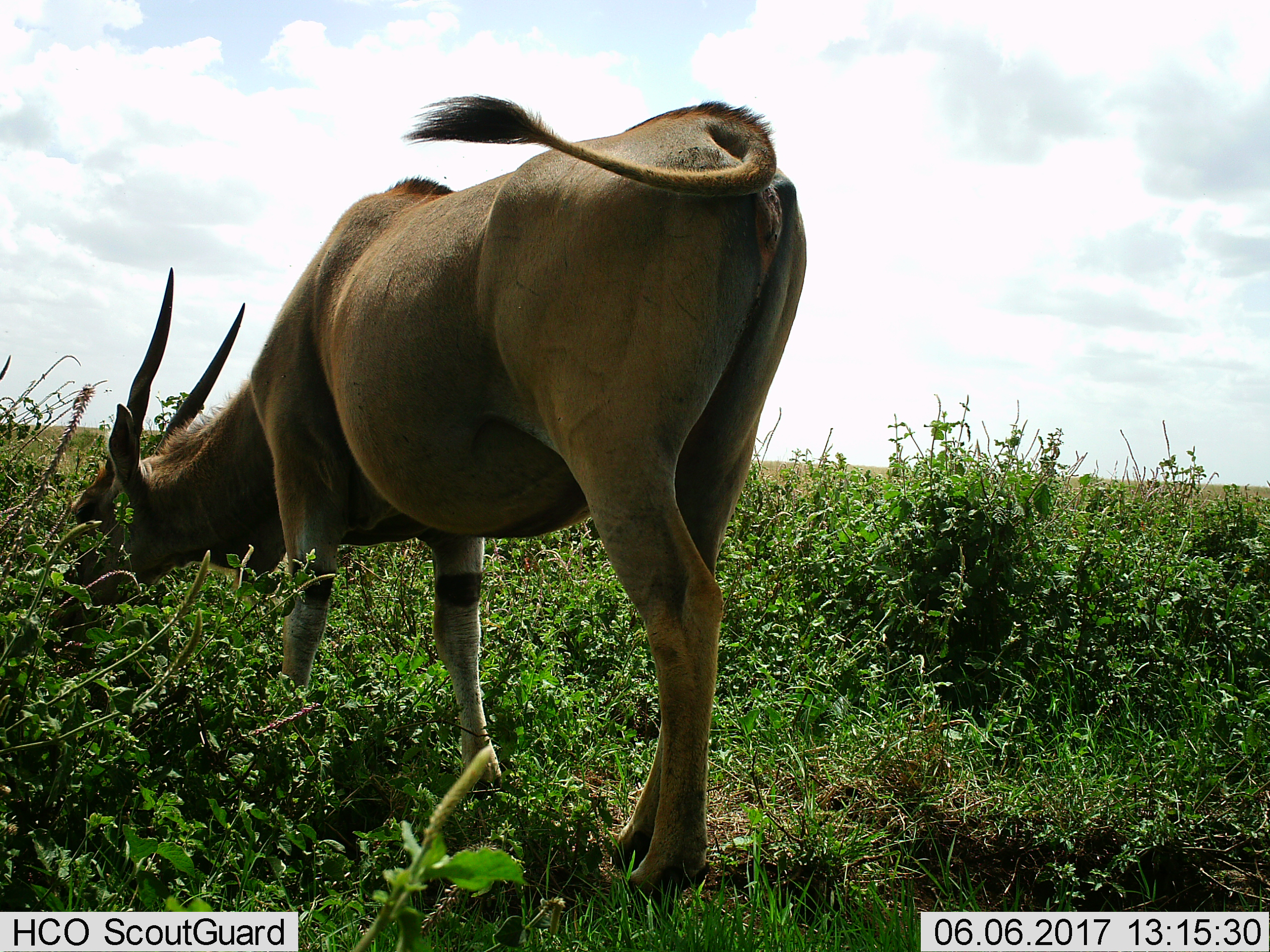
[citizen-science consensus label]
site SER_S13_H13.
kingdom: Animalia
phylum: Chordata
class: Mammalia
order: Artiodactyla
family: Bovidae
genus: Tragelaphus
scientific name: Tragelaphus oryx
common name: eland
Eland (Tragelaphus oryx), count 1. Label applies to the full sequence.